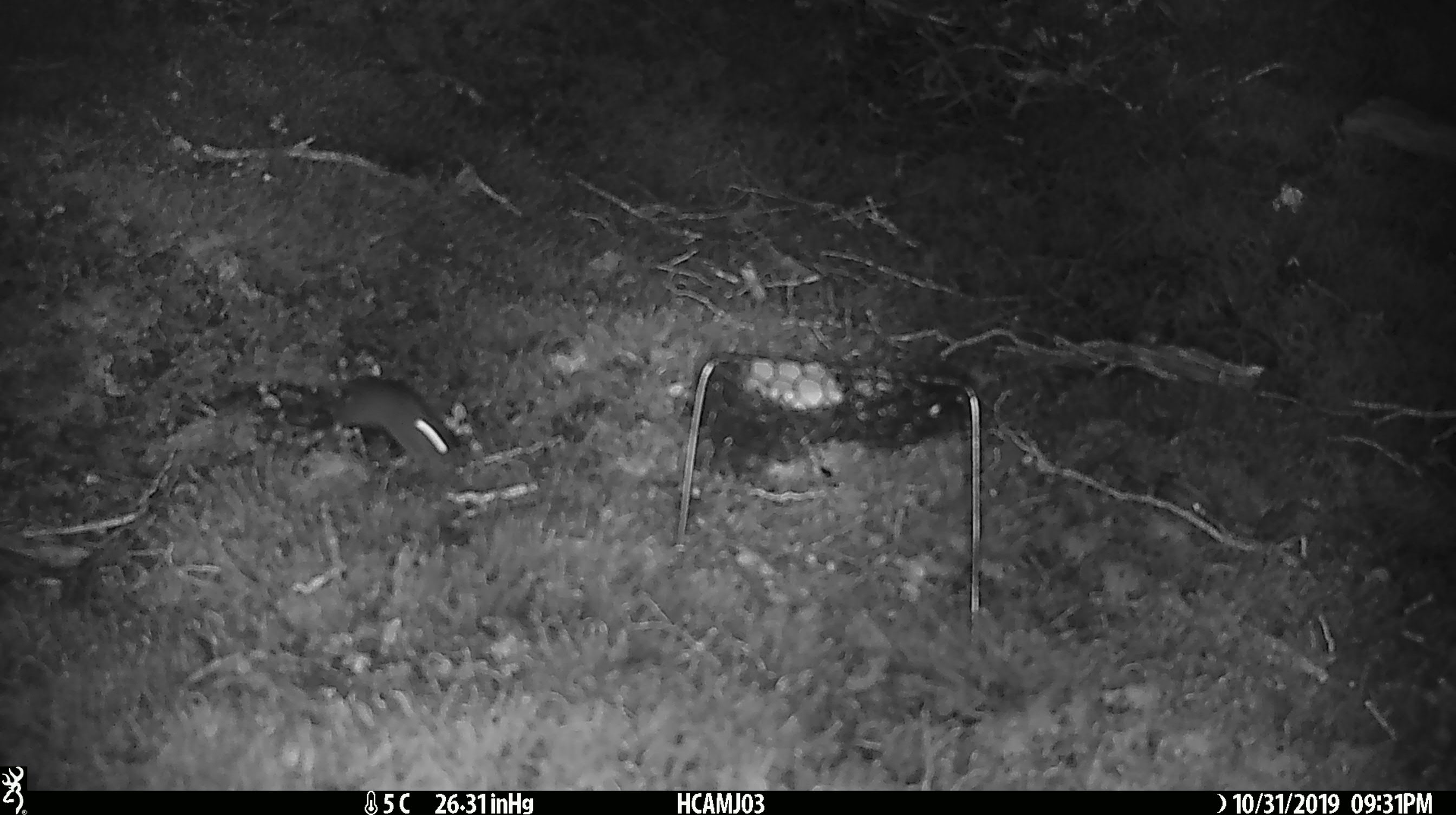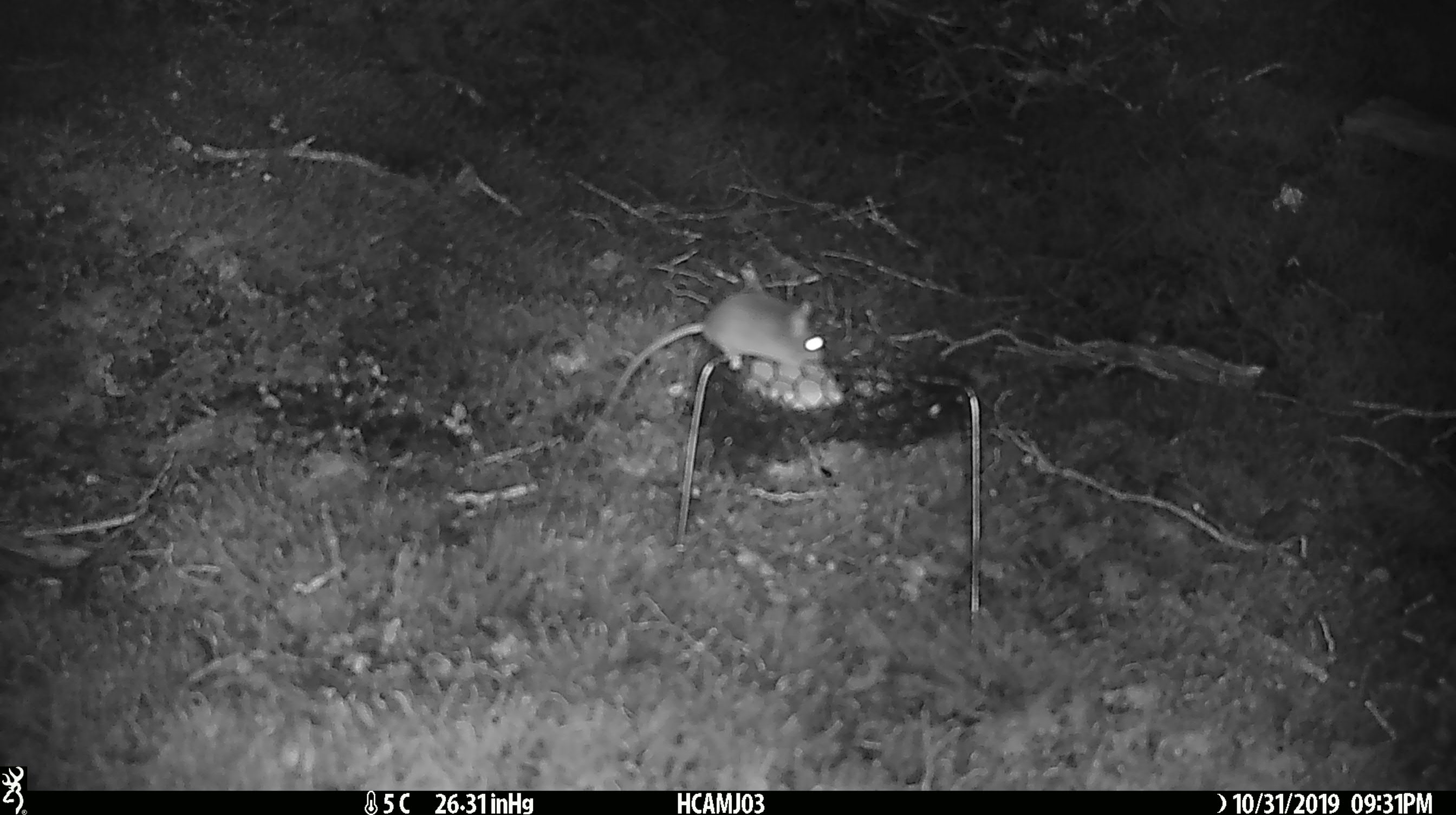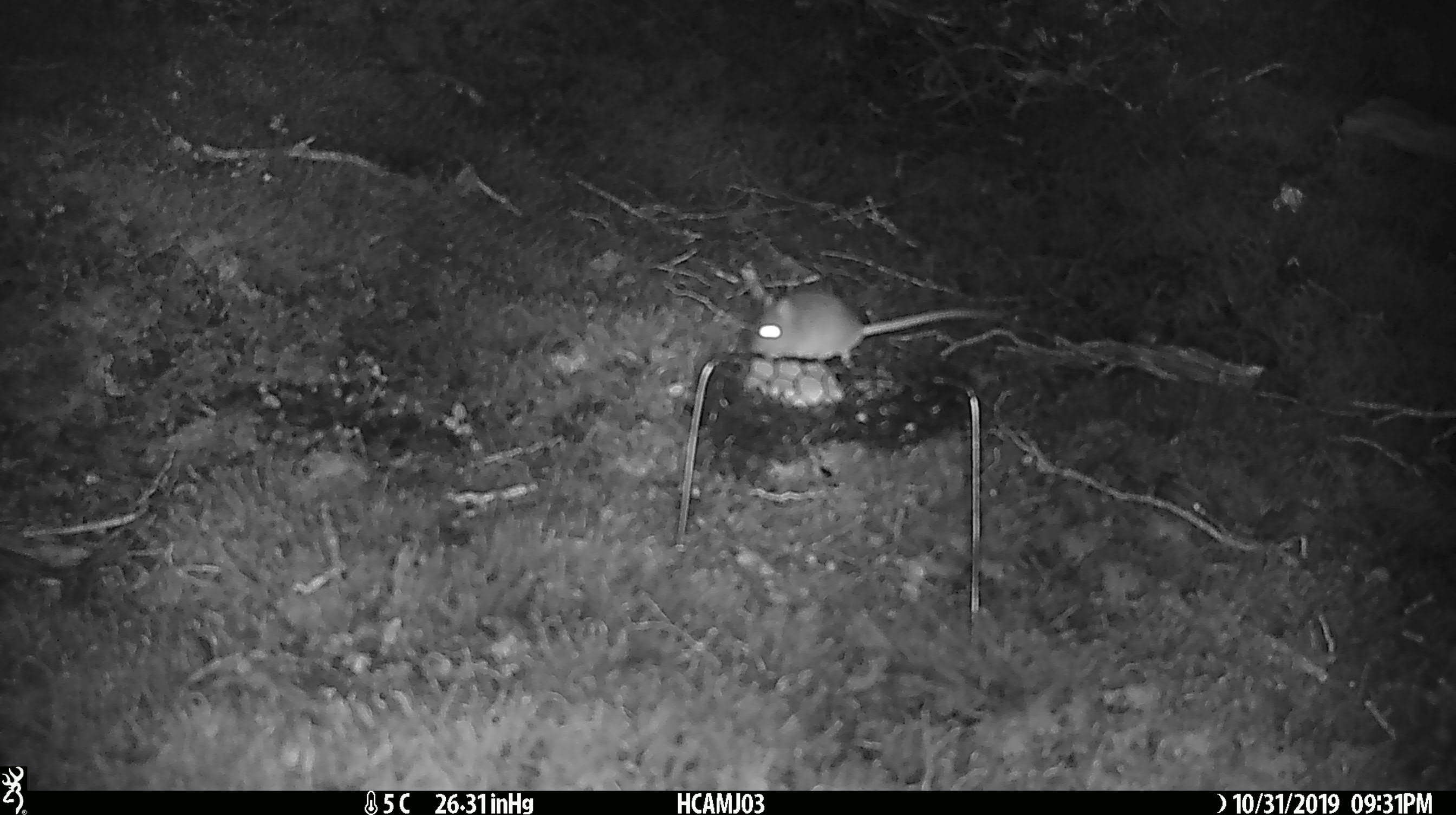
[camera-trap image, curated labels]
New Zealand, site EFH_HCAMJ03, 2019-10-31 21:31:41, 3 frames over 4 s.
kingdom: Animalia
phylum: Chordata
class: Mammalia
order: Rodentia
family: Muridae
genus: Mus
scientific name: Mus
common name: mouse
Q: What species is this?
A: Mouse (Mus).